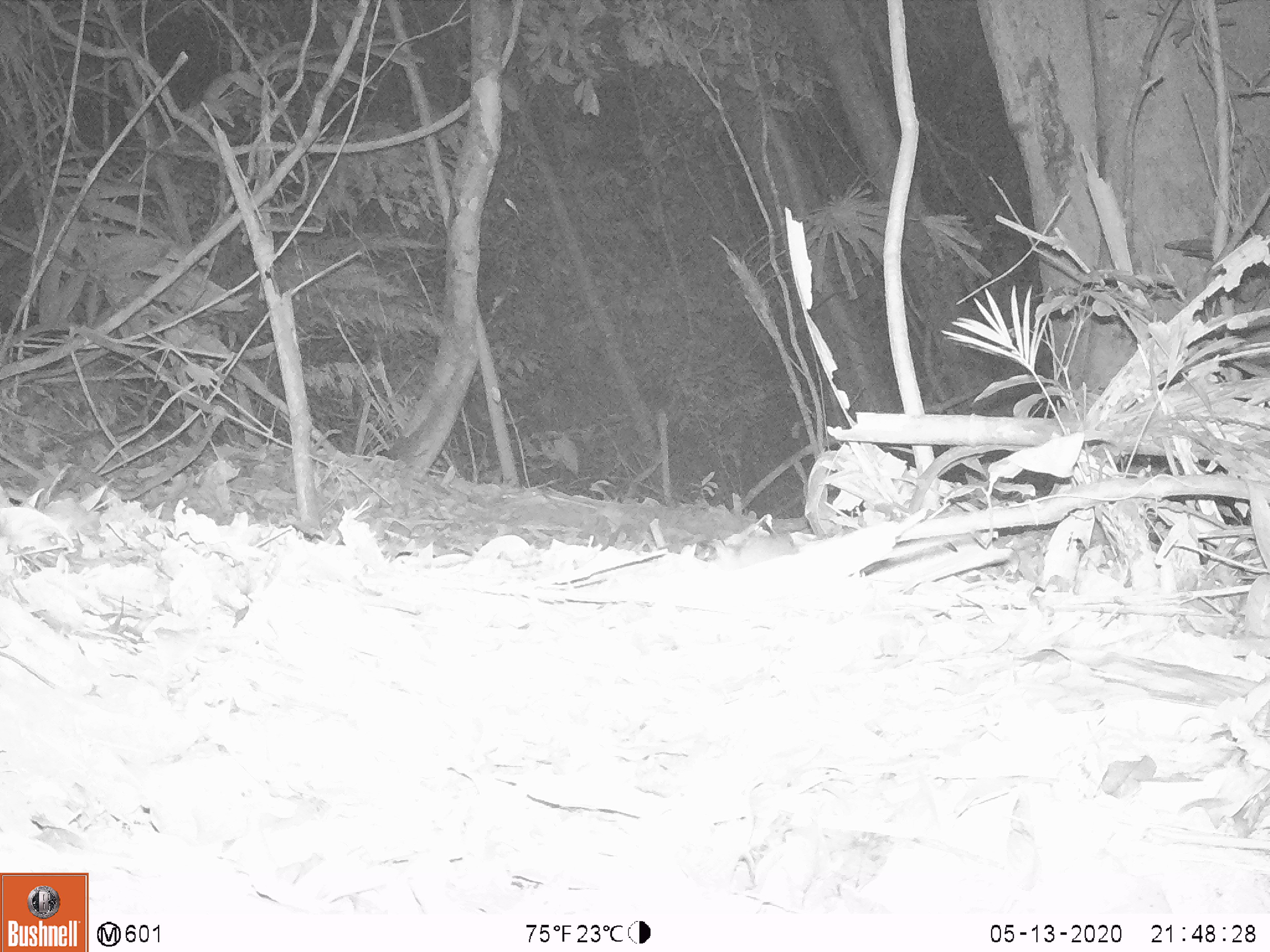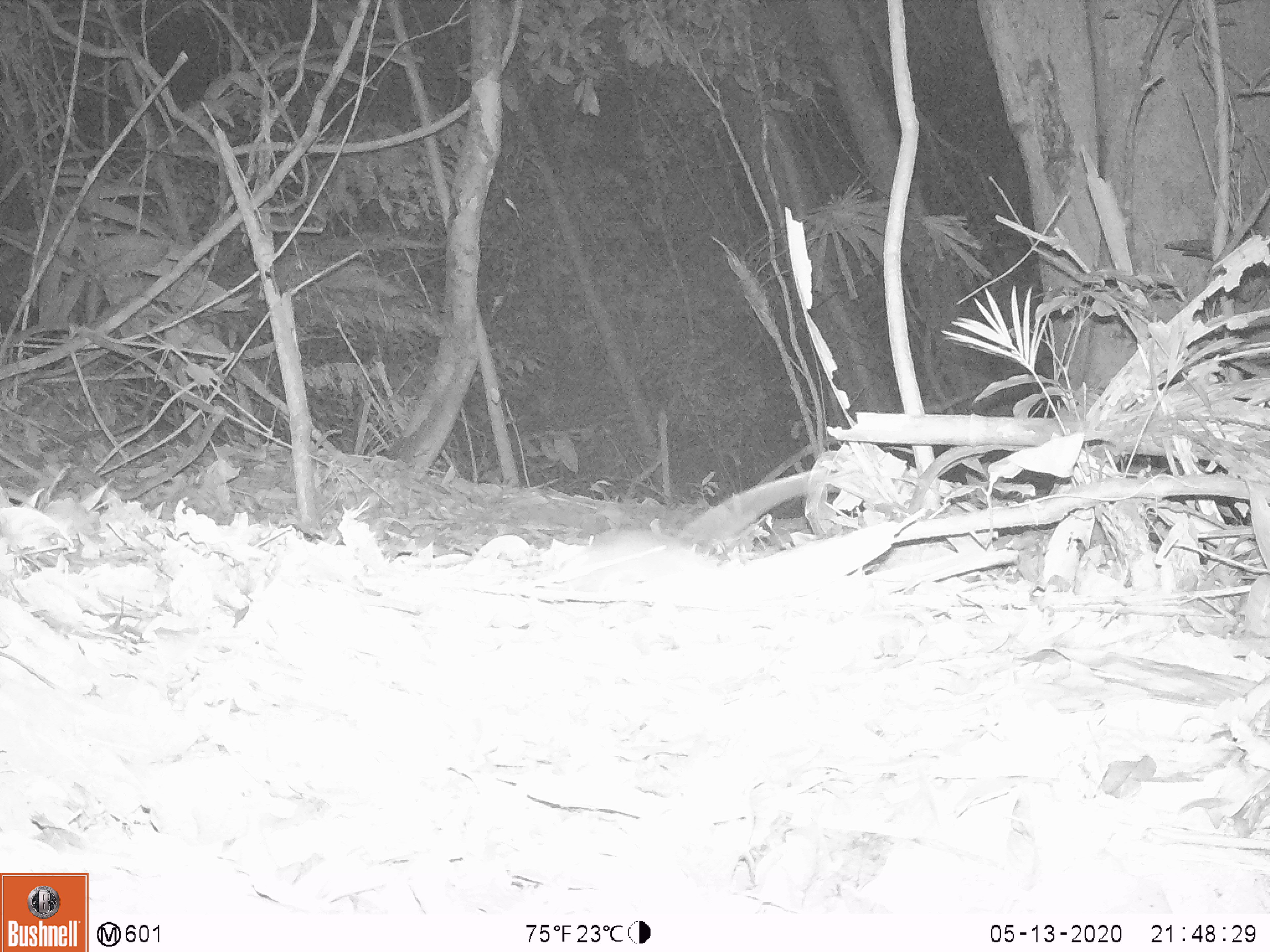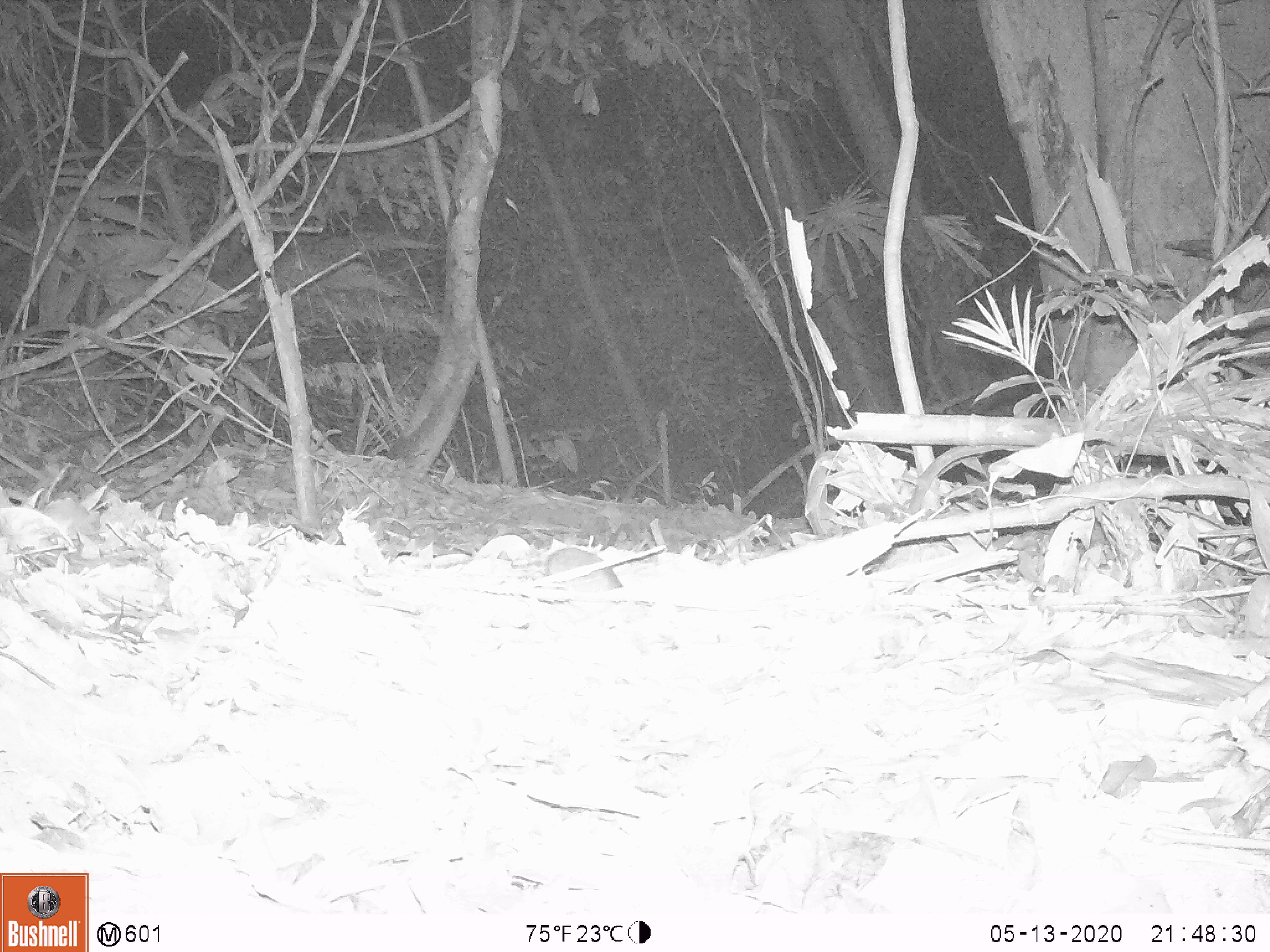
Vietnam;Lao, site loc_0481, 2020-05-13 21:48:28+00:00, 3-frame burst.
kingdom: Animalia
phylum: Chordata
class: Mammalia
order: Rodentia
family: Muridae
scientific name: Muridae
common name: old-world mice and rats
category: unidentified murid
Unidentified murid (old-world mice and rats) (Muridae). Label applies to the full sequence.